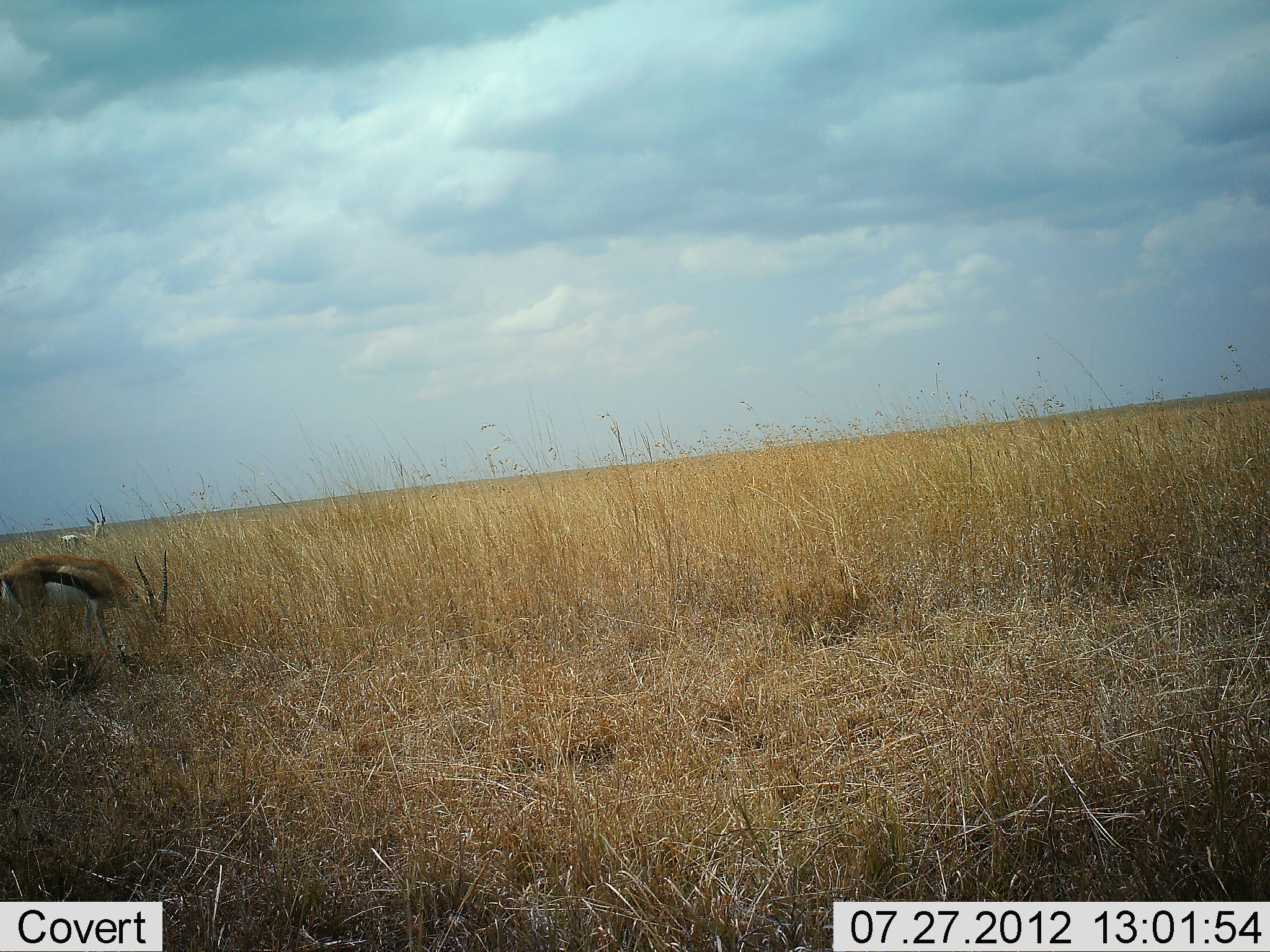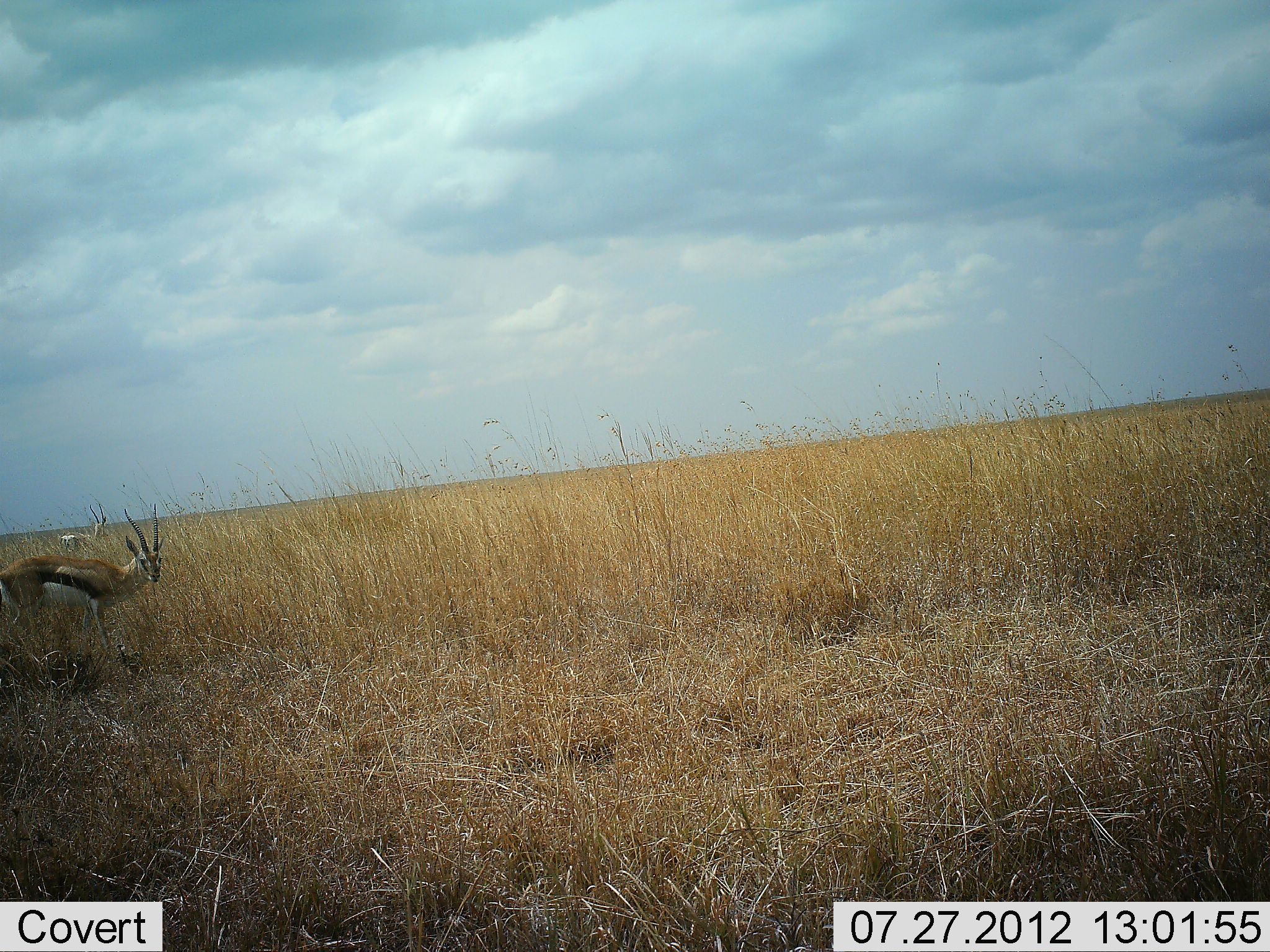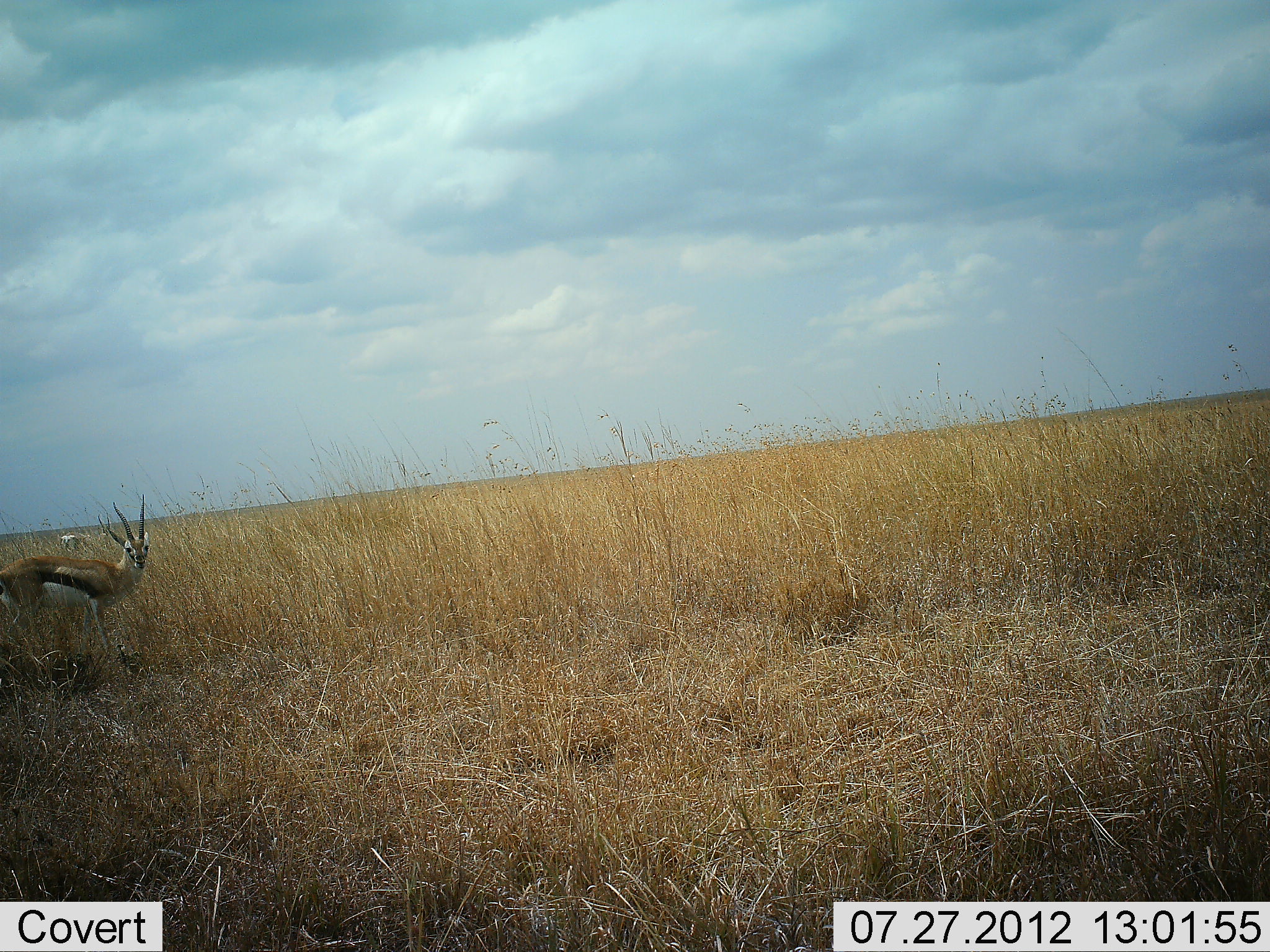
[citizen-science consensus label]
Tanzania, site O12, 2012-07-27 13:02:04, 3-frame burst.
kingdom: Animalia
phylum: Chordata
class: Mammalia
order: Artiodactyla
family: Bovidae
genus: Eudorcas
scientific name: Eudorcas thomsonii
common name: thomson's gazelle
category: gazellethomsons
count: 2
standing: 70%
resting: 0%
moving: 10%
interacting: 0%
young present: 0%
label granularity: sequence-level